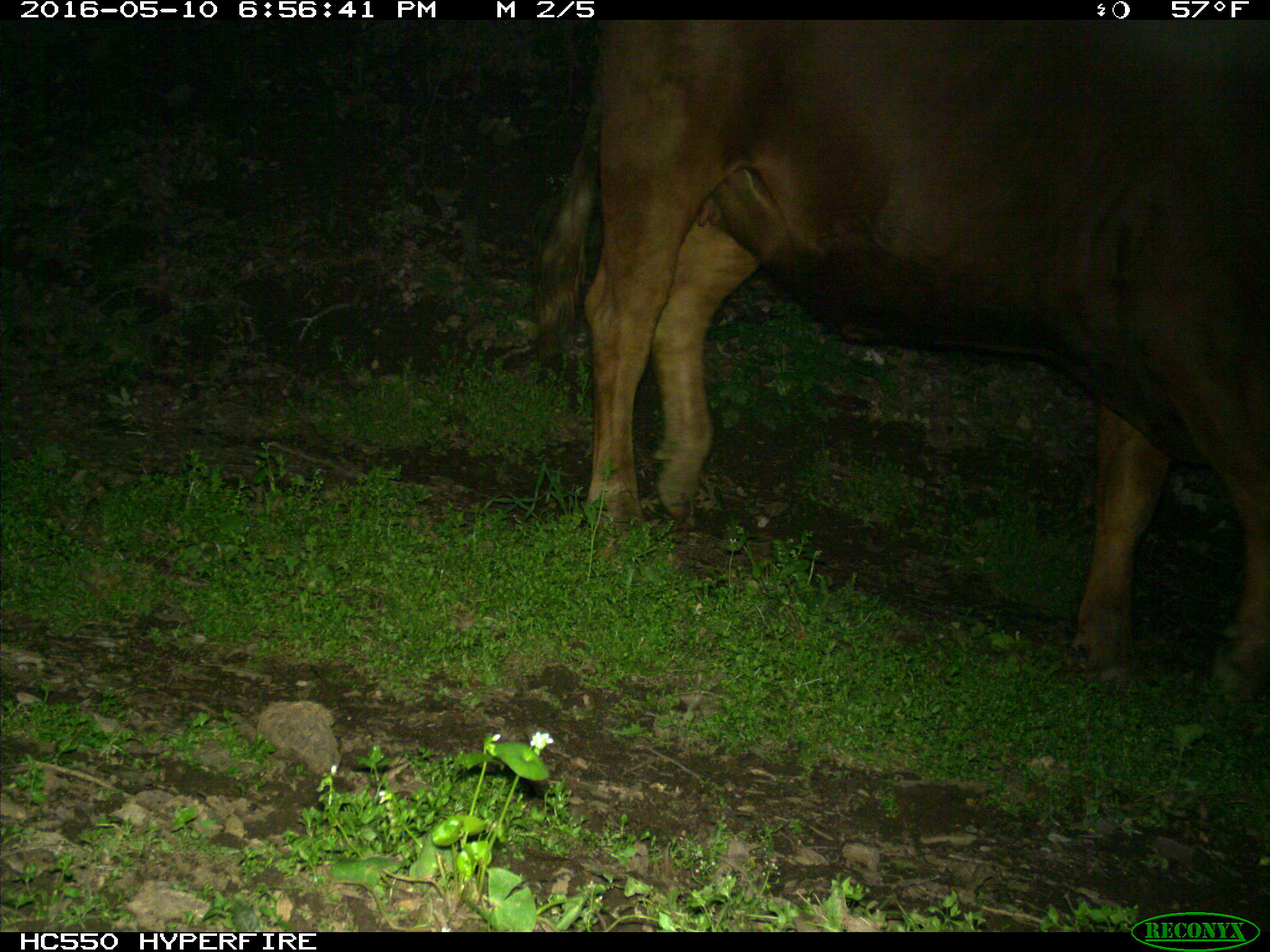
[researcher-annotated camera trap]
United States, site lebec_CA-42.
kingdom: Animalia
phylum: Chordata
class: Mammalia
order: Artiodactyla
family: Bovidae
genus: Bos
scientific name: Bos taurus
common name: domestic cow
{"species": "Bos taurus (domestic cow)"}